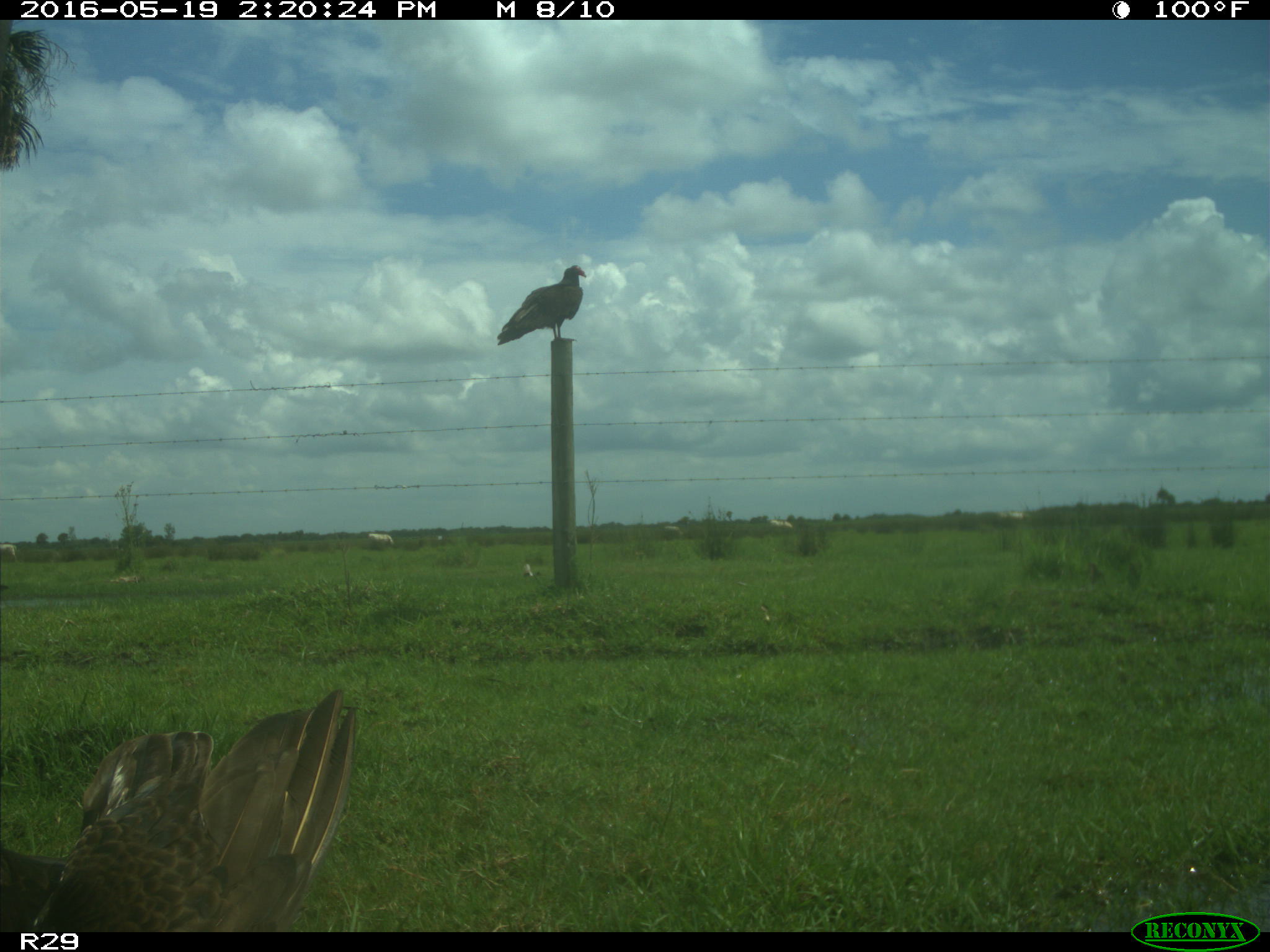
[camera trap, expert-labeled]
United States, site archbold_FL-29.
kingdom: Animalia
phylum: Chordata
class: Aves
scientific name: Aves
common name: birds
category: unidentified bird